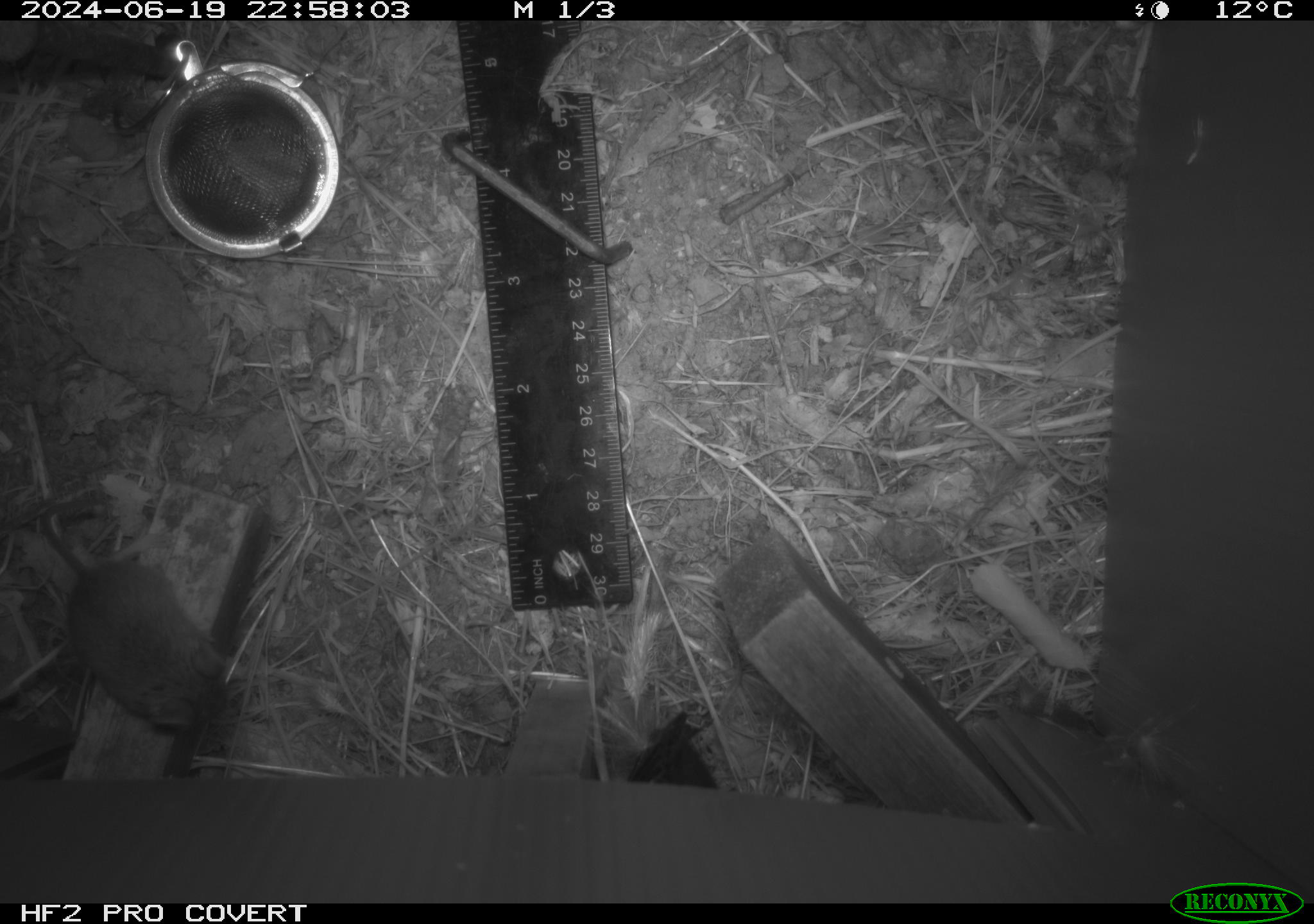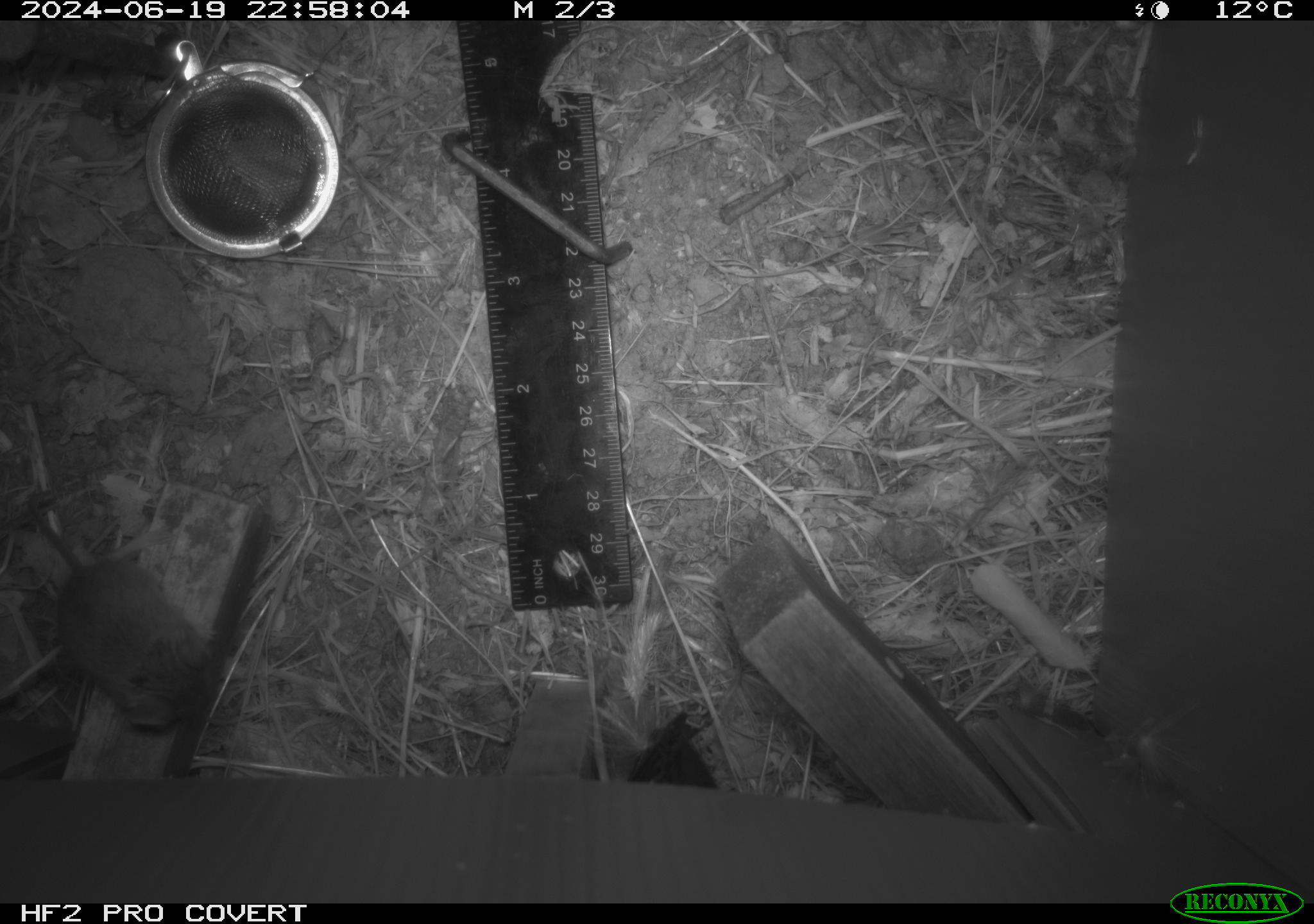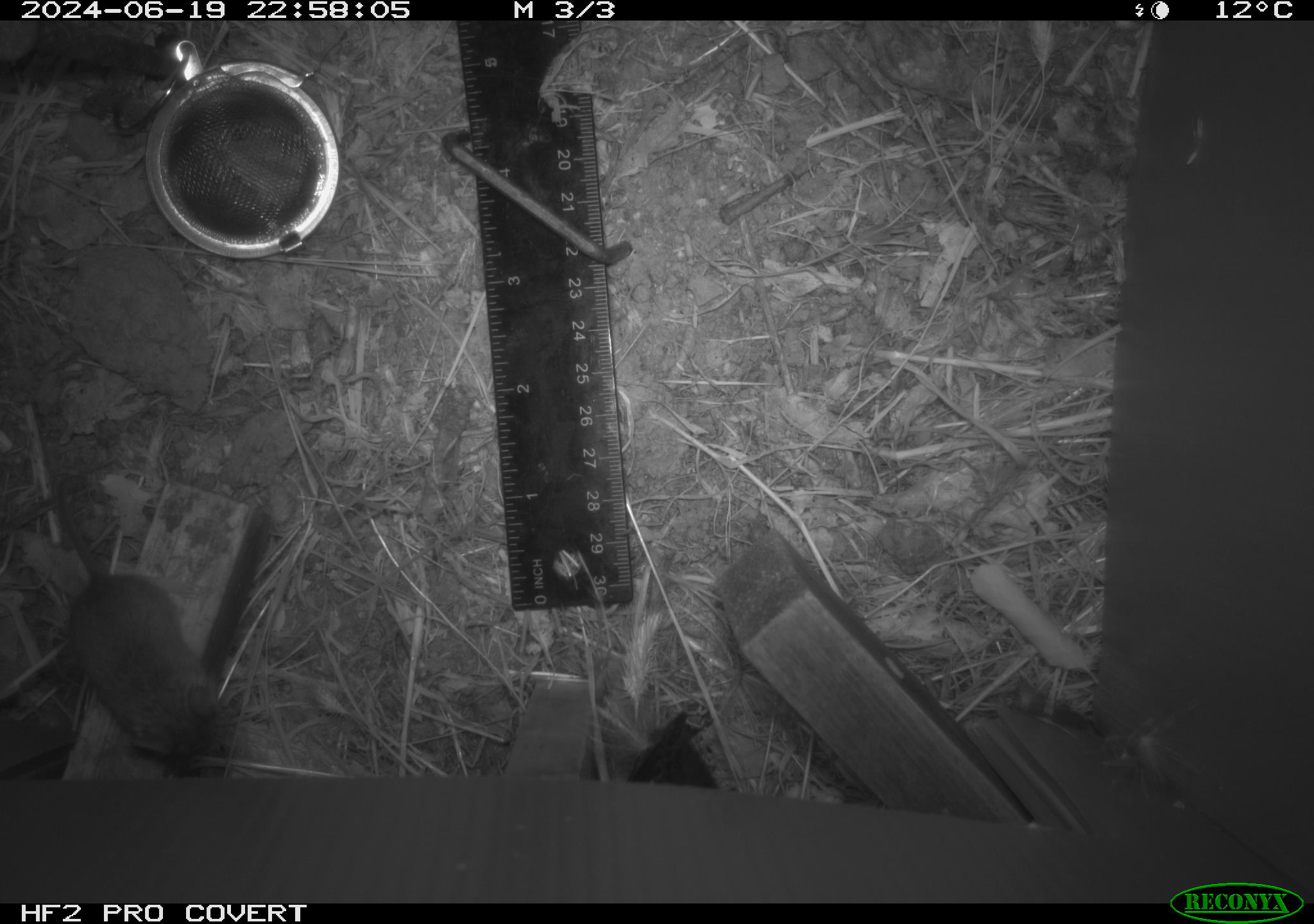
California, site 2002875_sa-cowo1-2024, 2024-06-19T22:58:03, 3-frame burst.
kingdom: Animalia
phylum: Chordata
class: Mammalia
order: Rodentia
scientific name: Rodentia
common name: mouse species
Mouse species (Rodentia).